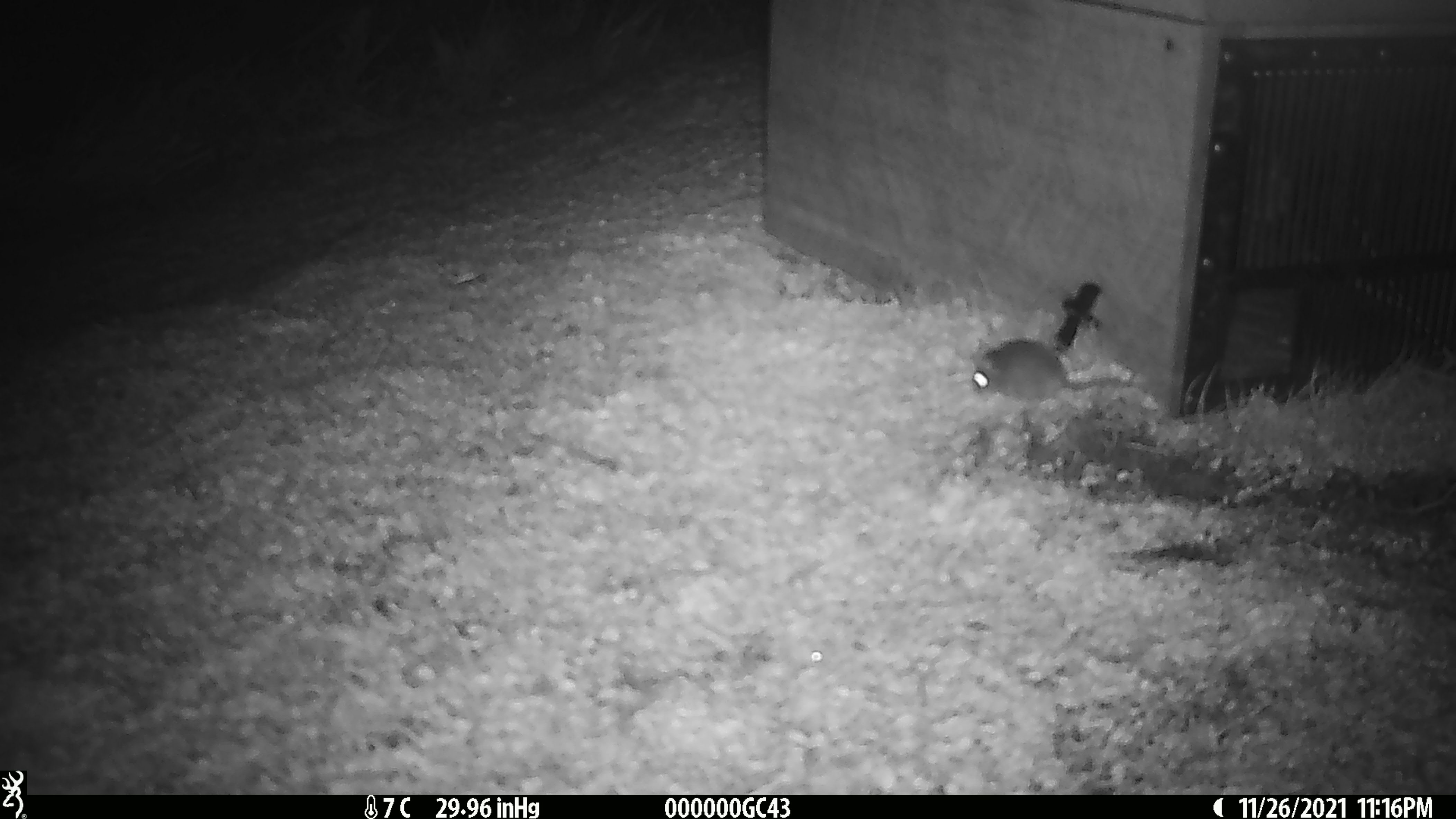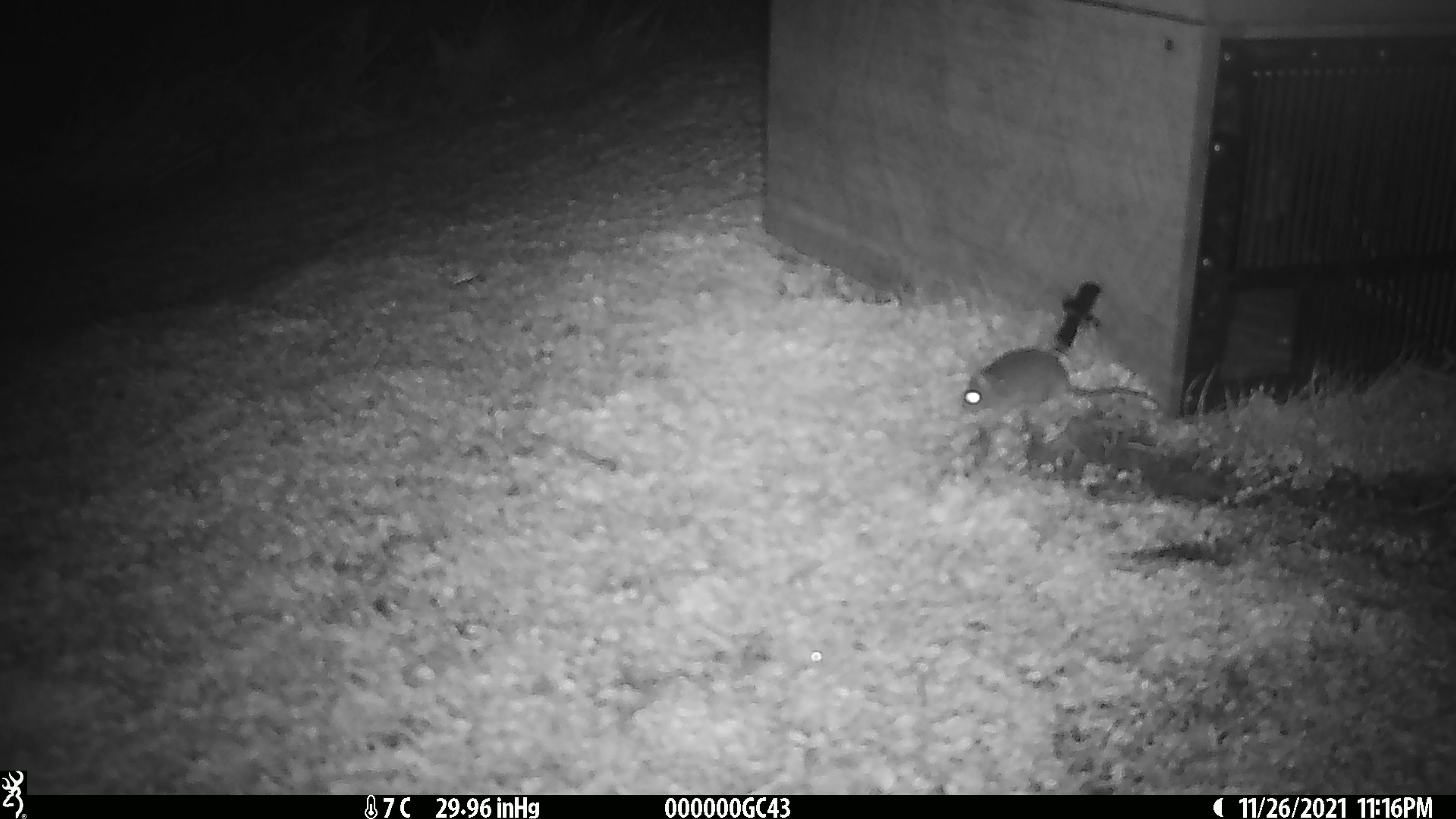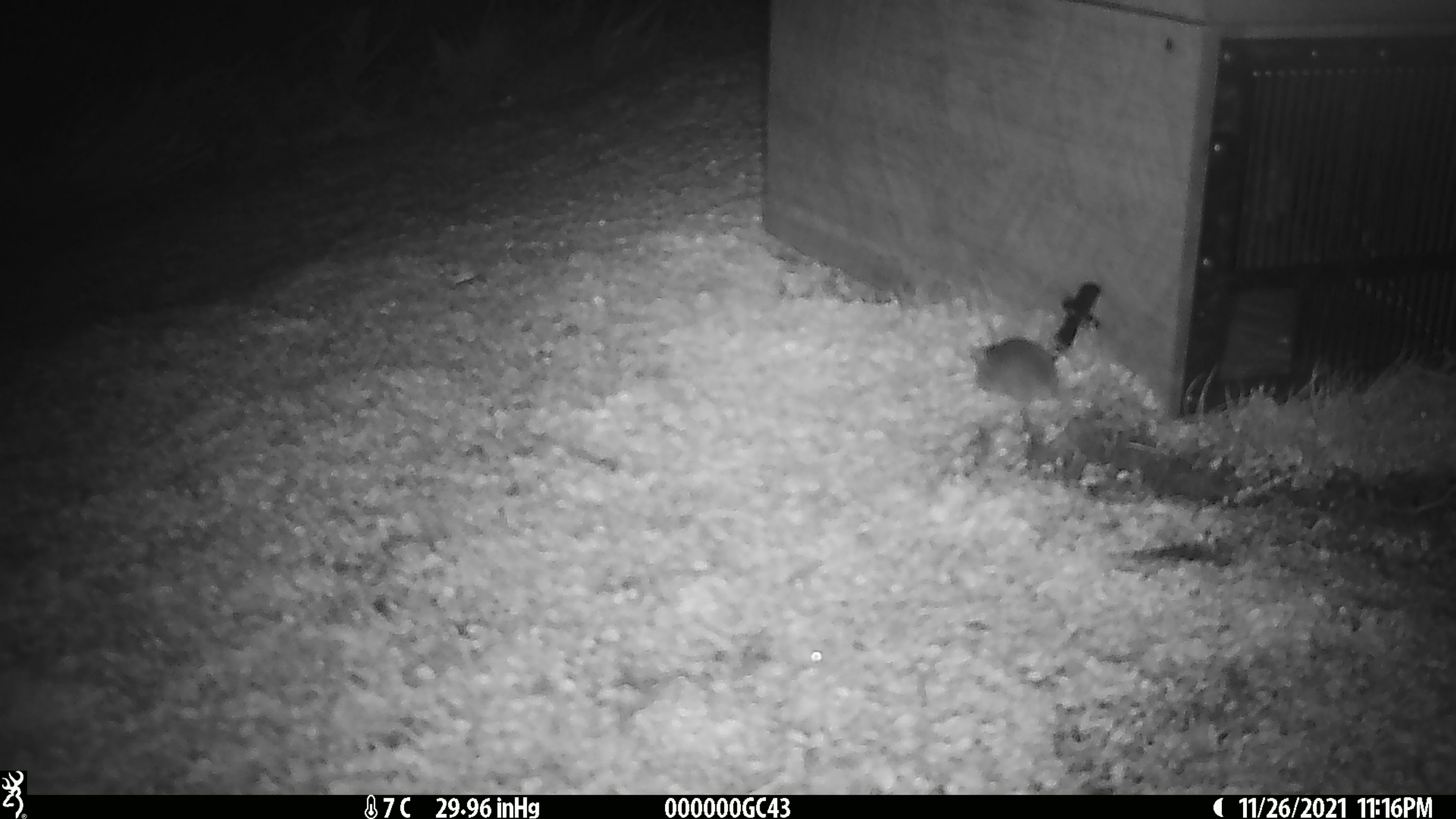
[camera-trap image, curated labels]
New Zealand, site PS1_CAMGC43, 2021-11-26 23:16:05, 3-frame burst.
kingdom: Animalia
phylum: Chordata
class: Mammalia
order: Rodentia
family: Muridae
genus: Mus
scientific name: Mus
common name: mouse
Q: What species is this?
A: Mouse (Mus).